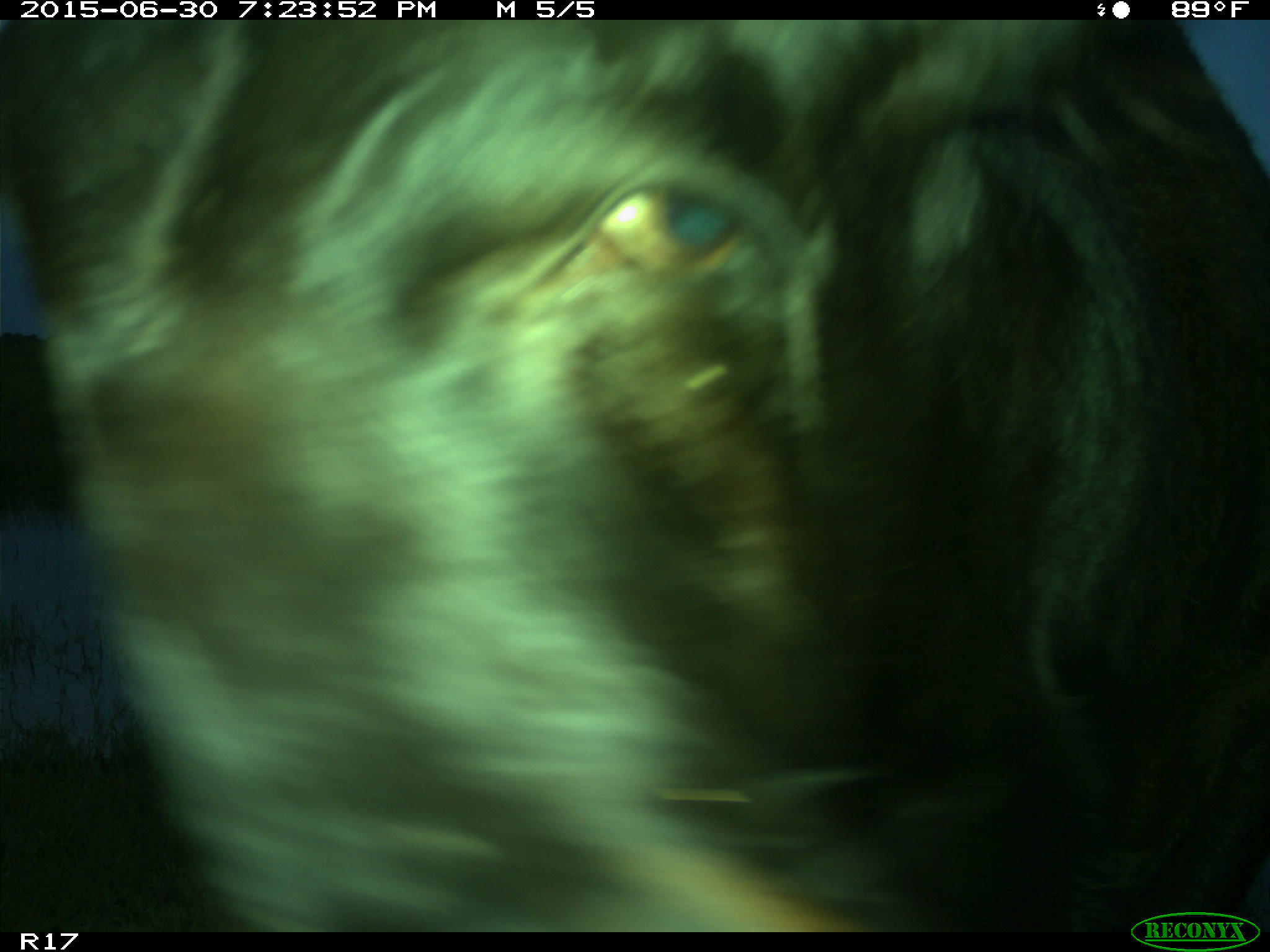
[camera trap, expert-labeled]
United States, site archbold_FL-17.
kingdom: Animalia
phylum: Chordata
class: Mammalia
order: Artiodactyla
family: Bovidae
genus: Bos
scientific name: Bos taurus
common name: domestic cow